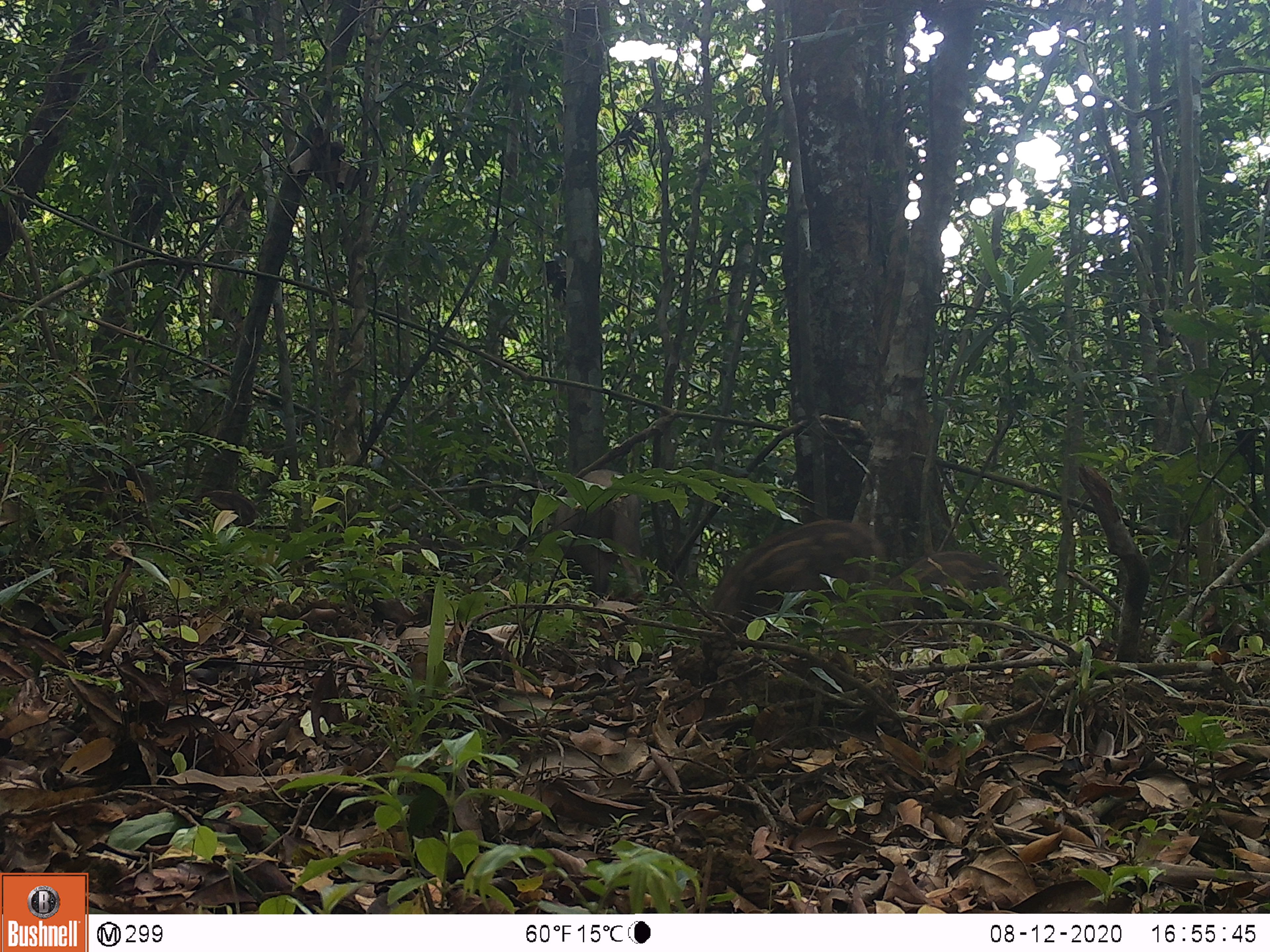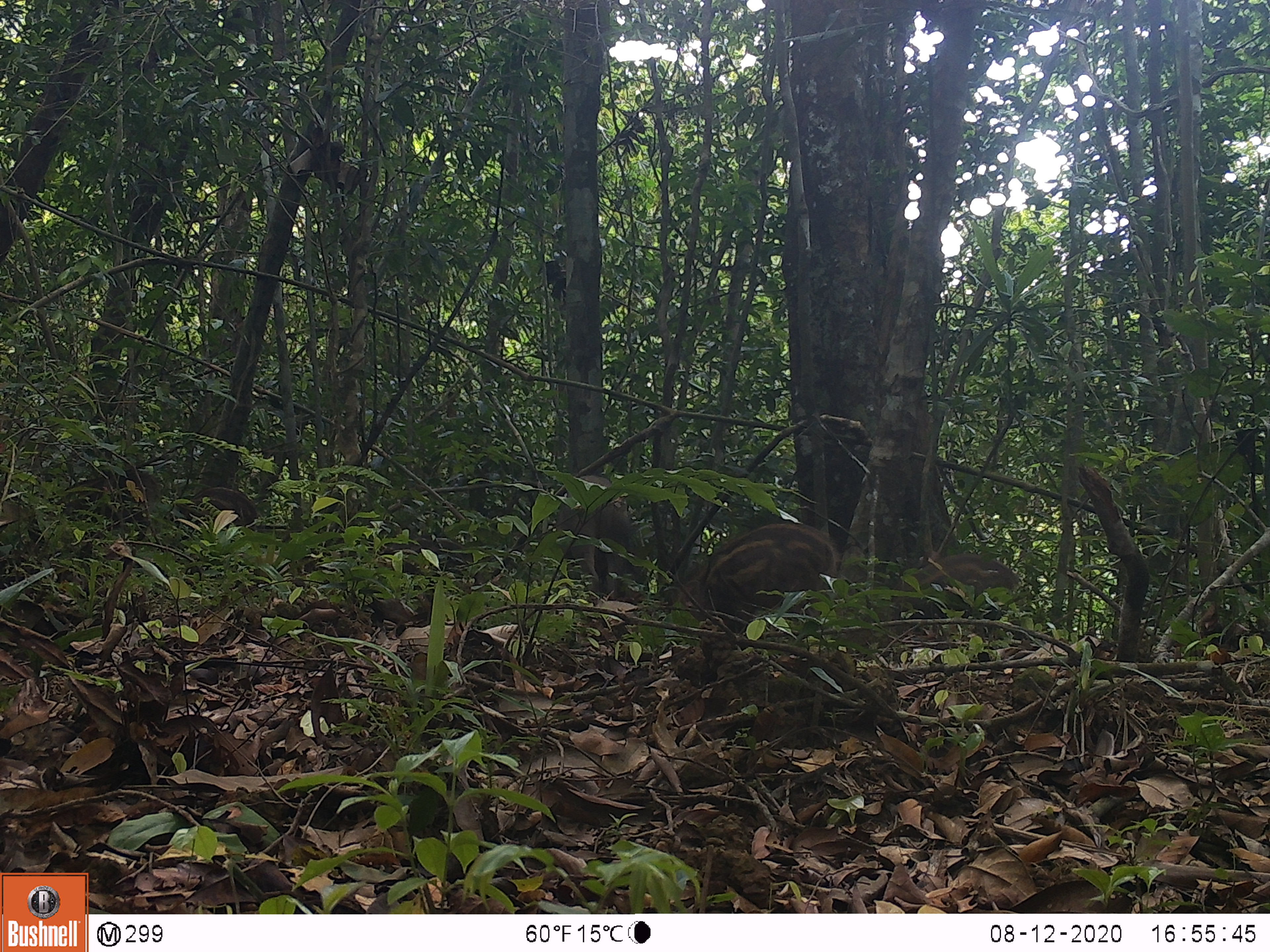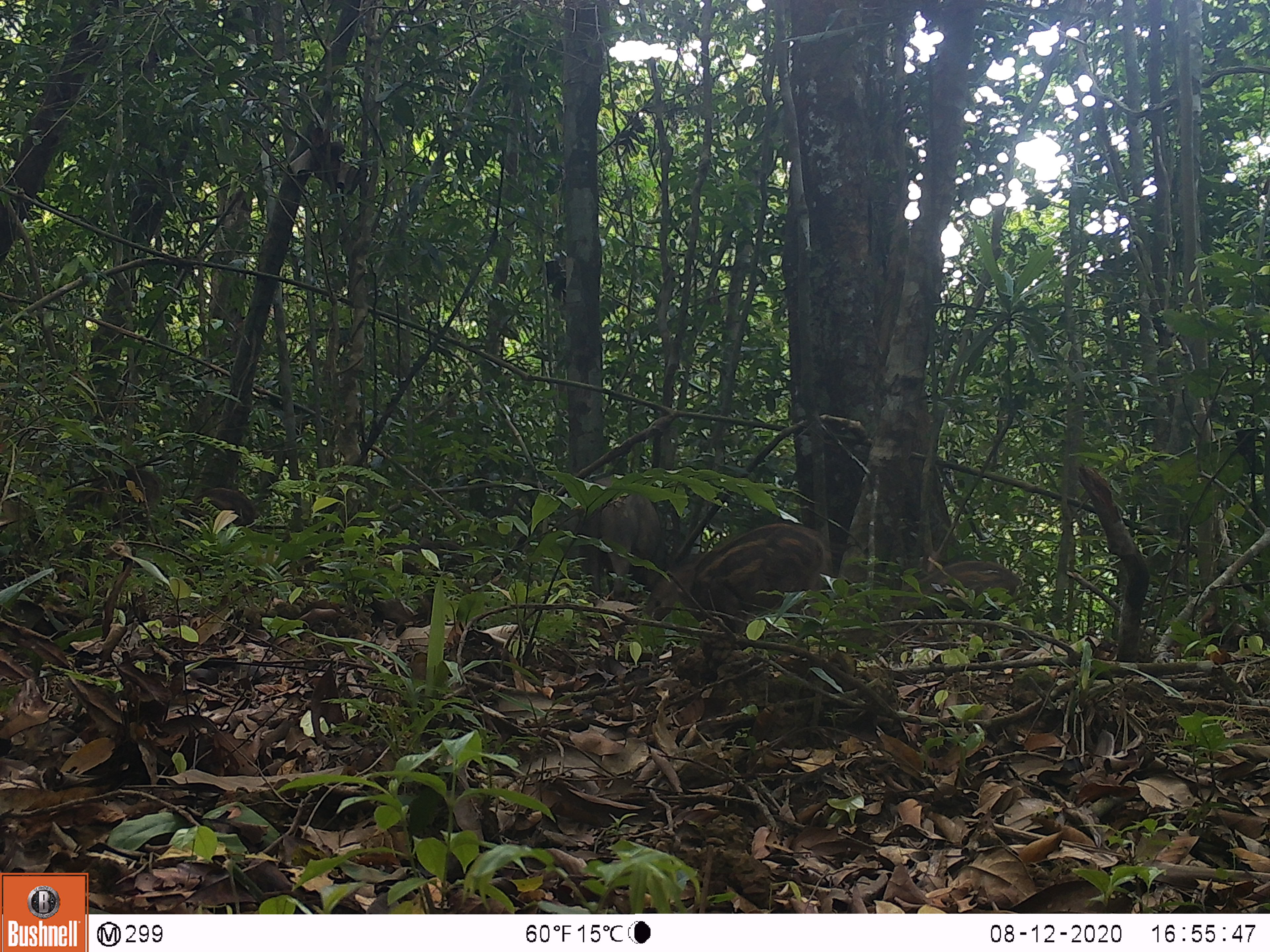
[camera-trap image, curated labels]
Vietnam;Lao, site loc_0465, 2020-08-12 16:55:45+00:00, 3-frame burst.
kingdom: Animalia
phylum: Chordata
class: Mammalia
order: Artiodactyla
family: Suidae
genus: Sus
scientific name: Sus scrofa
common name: eurasian wild pig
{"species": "eurasian wild pig (Sus scrofa)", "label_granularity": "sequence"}